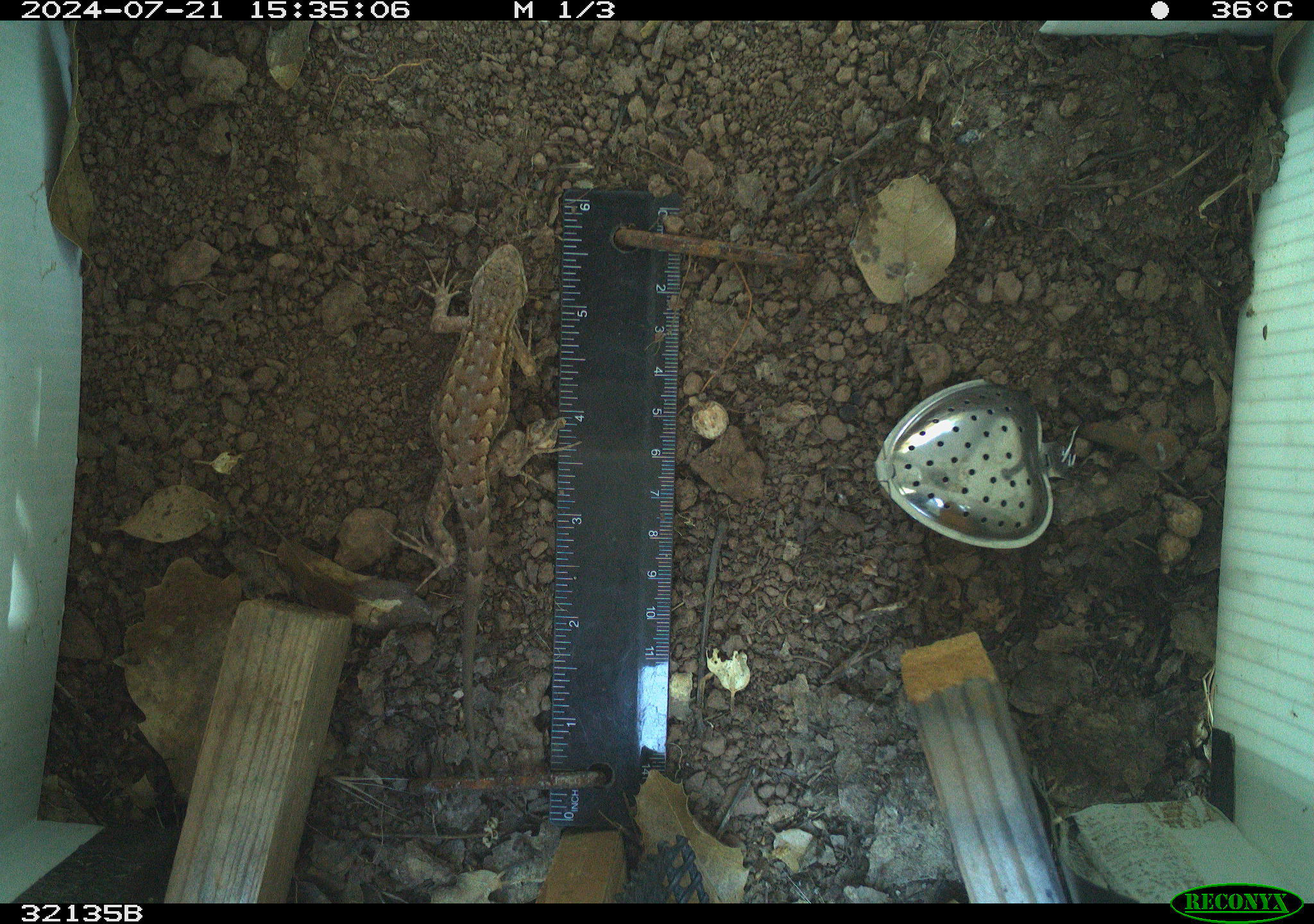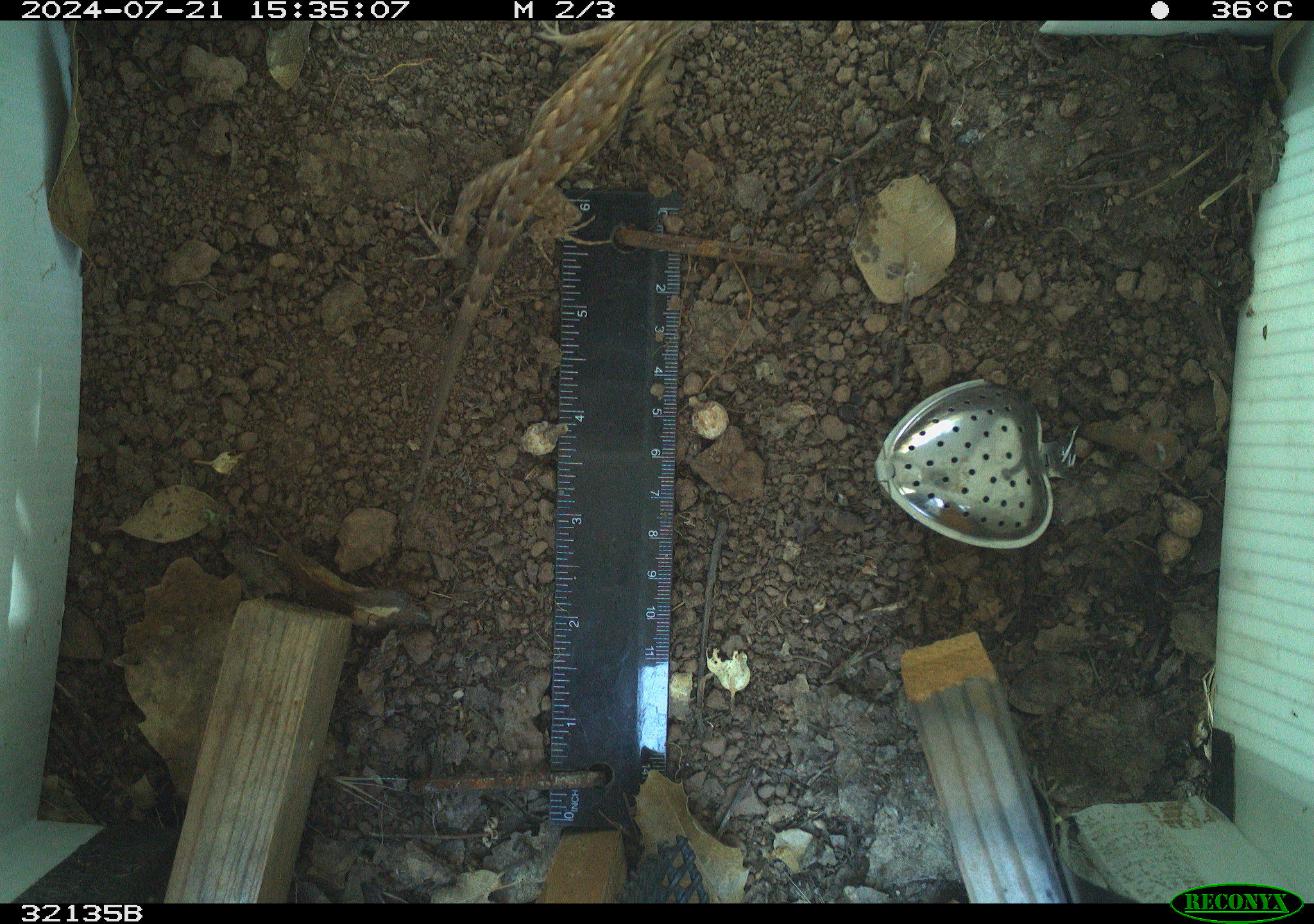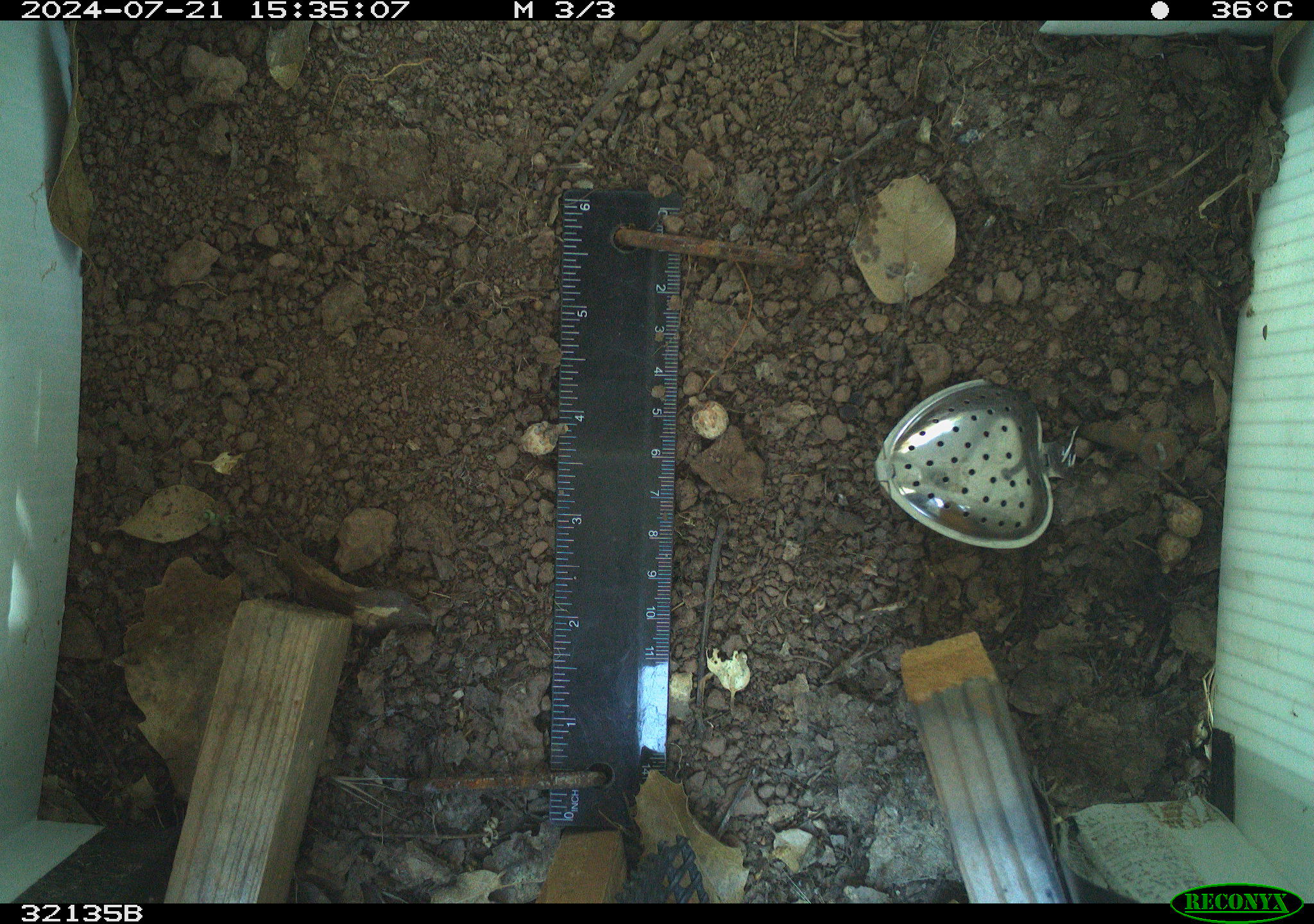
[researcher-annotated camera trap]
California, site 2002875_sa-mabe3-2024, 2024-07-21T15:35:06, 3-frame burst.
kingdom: Animalia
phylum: Chordata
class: Reptilia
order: Squamata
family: Phrynosomatidae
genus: Sceloporus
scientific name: Sceloporus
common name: spiny lizards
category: sceloporus species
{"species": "sceloporus species (spiny lizards) (Sceloporus)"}